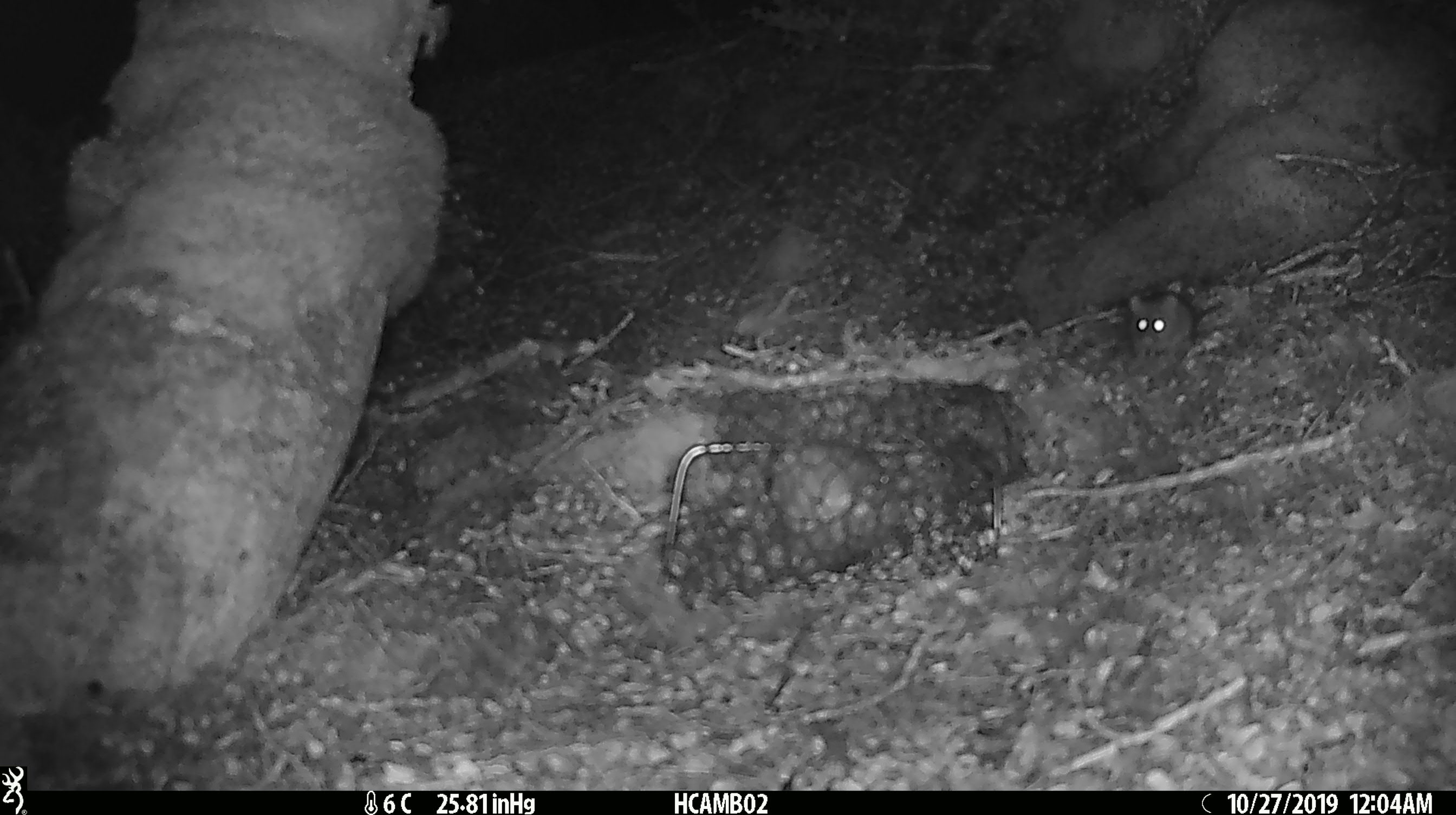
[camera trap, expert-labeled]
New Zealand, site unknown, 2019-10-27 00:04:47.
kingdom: Animalia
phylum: Chordata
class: Mammalia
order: Rodentia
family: Muridae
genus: Mus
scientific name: Mus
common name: mouse